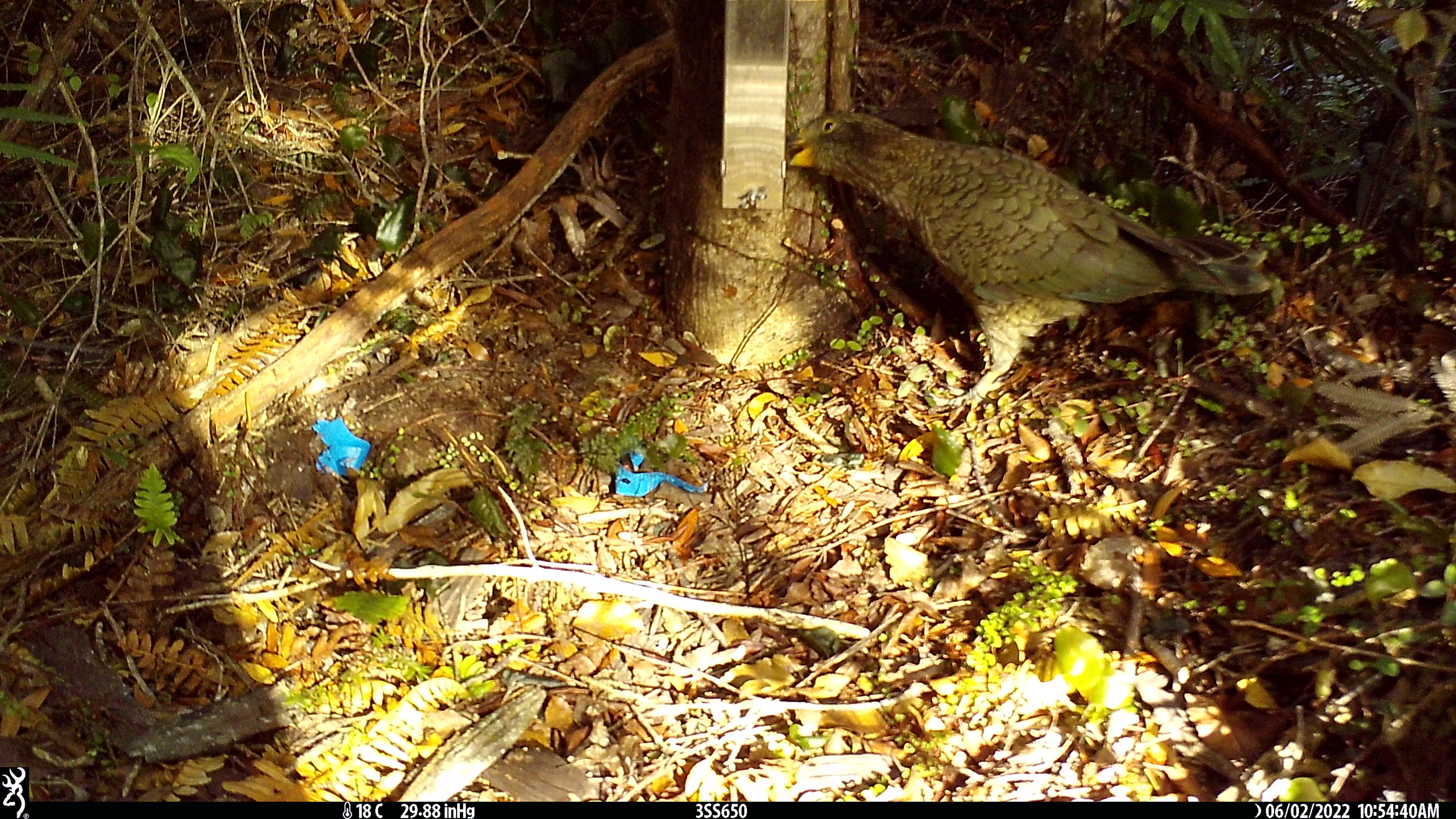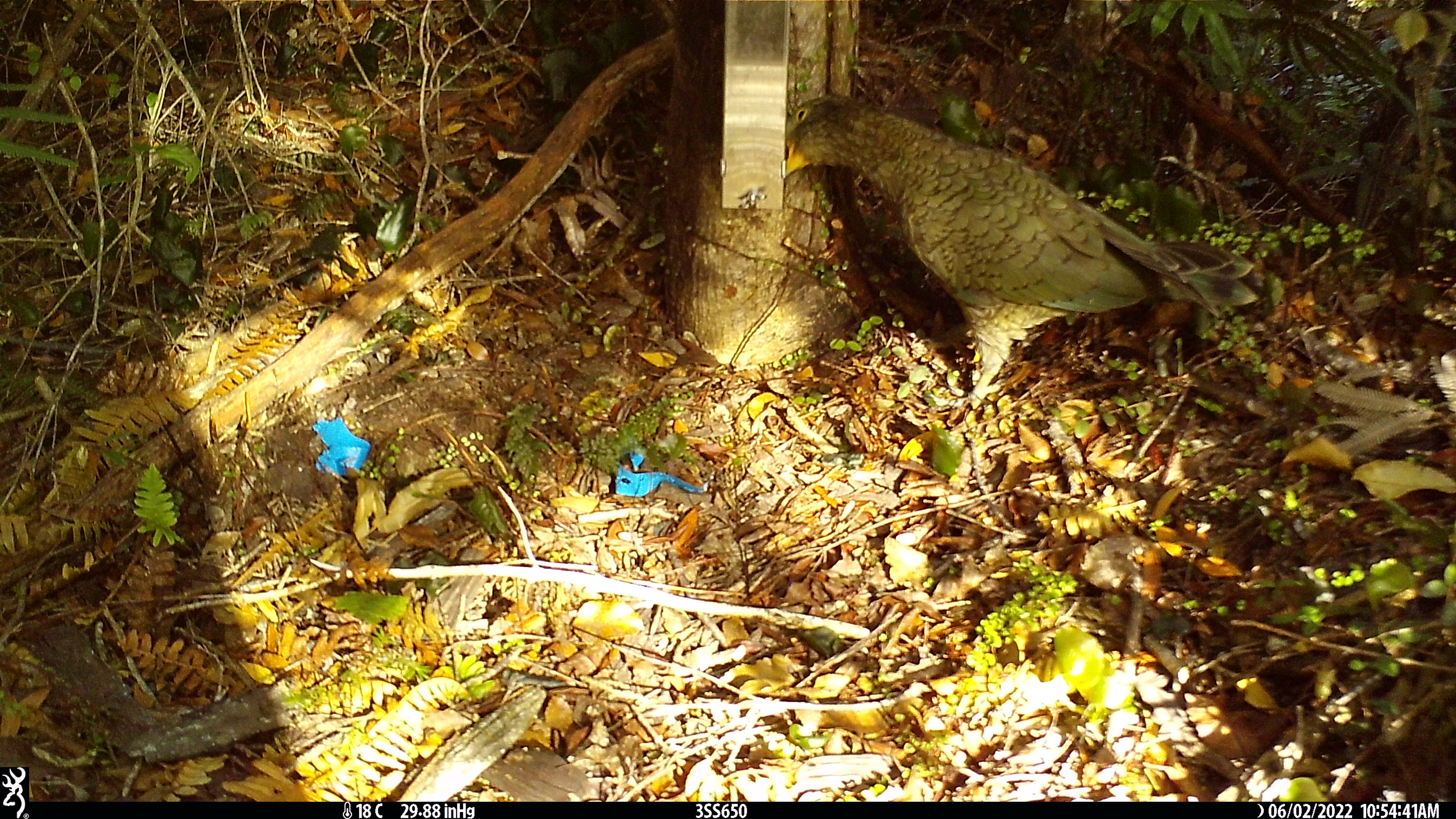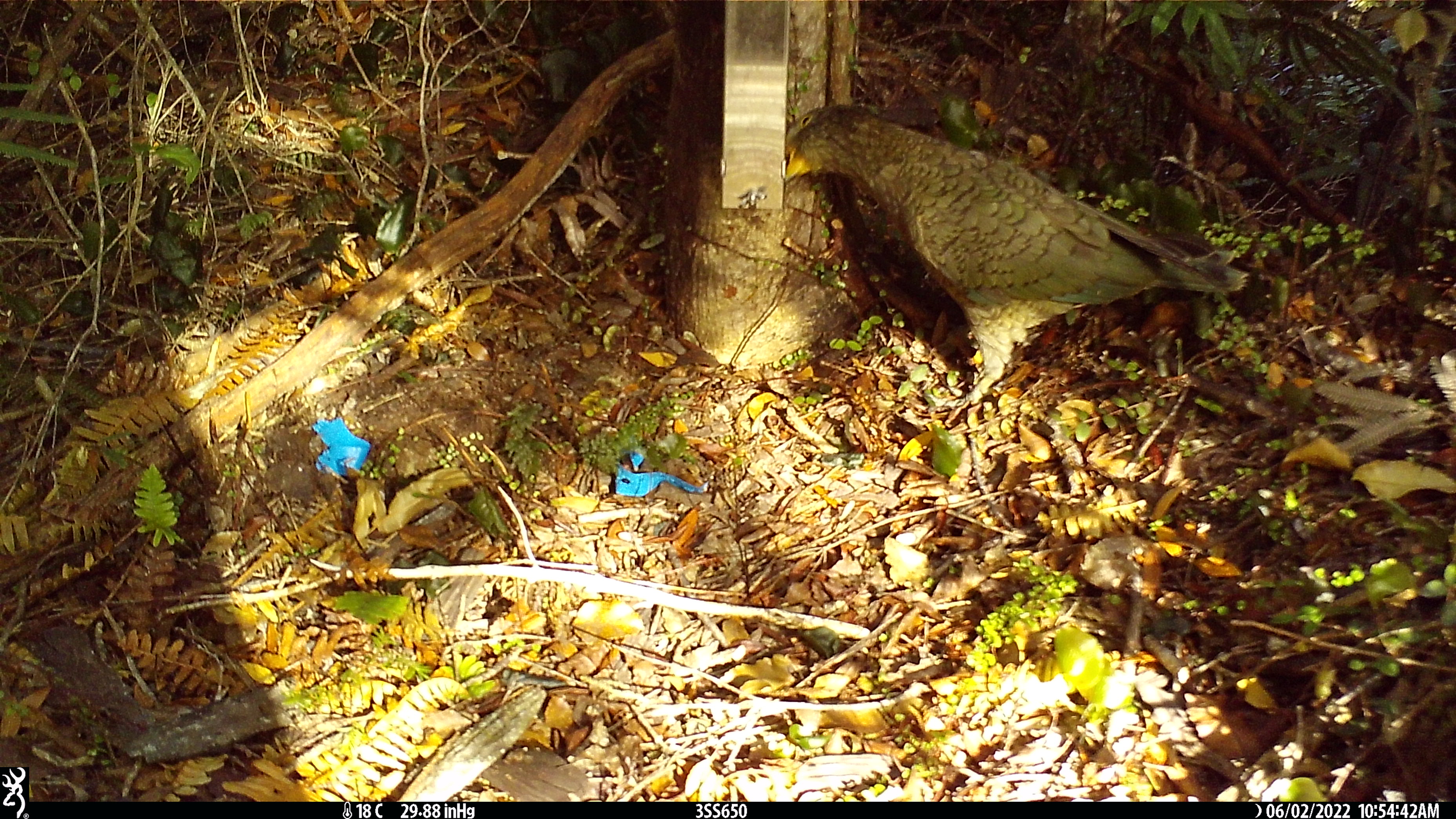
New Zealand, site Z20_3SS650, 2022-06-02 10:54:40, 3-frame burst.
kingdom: Animalia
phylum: Chordata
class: Aves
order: Psittaciformes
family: Strigopidae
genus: Nestor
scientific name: Nestor notabilis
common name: kea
Kea (Nestor notabilis).